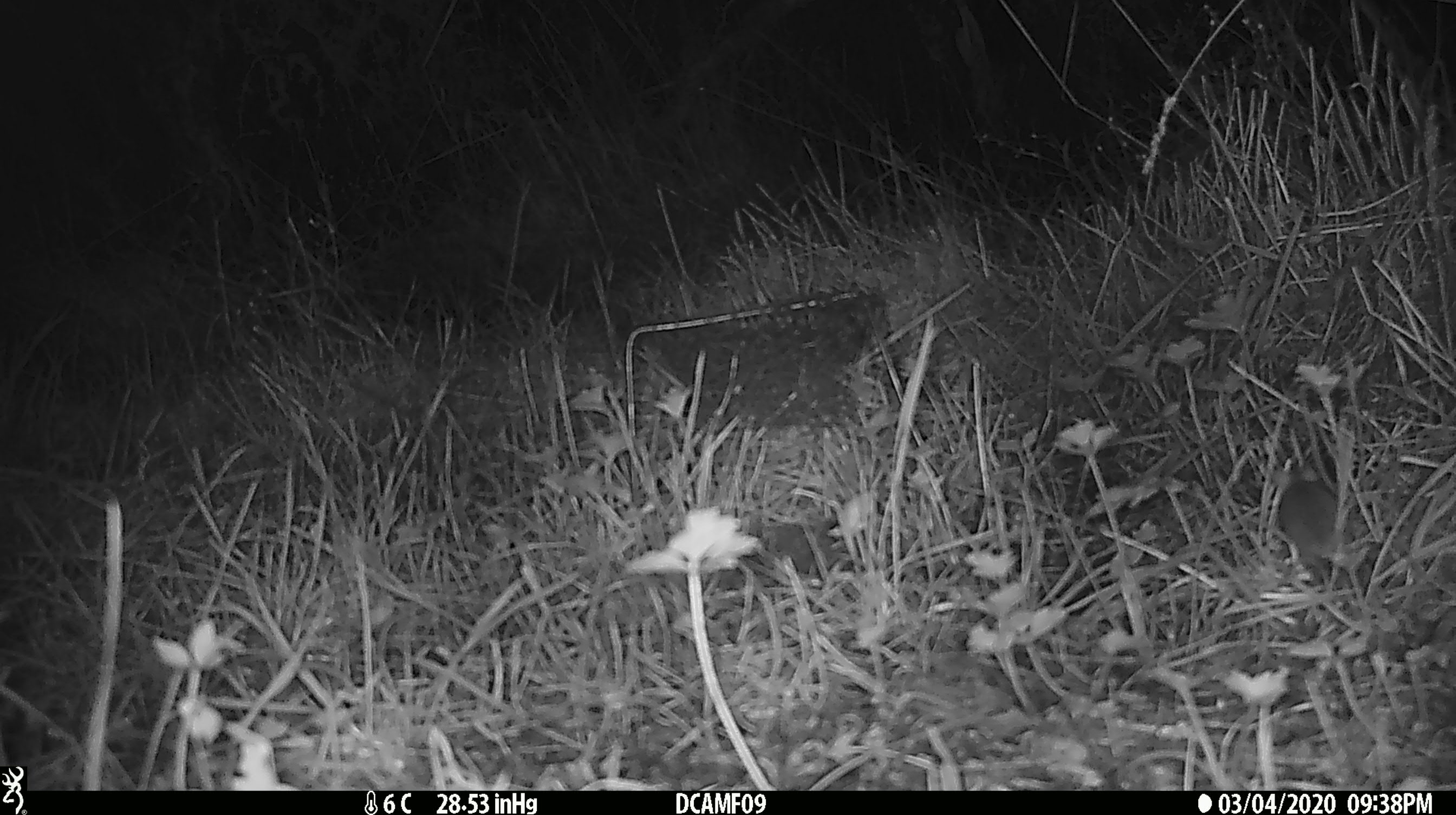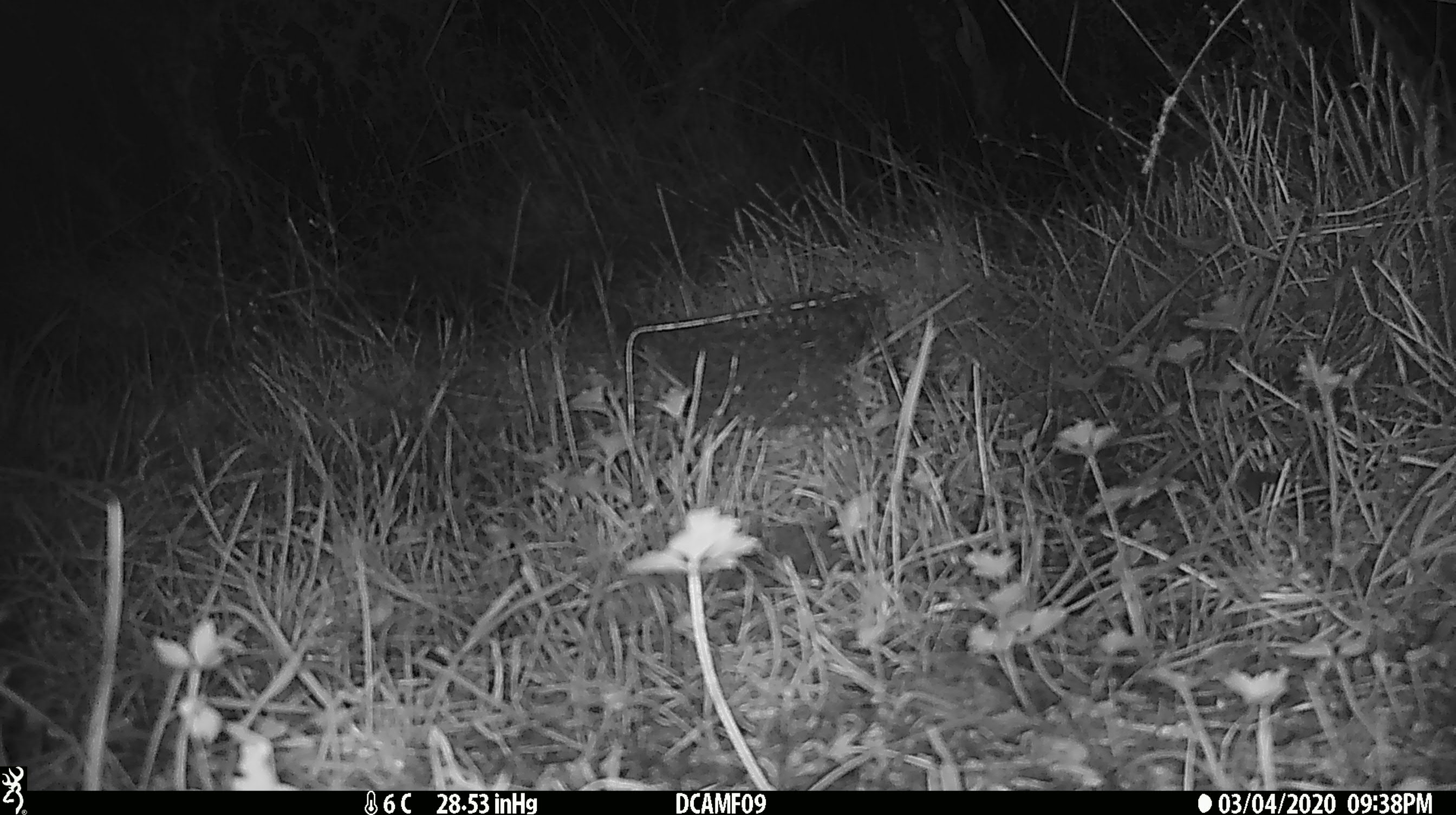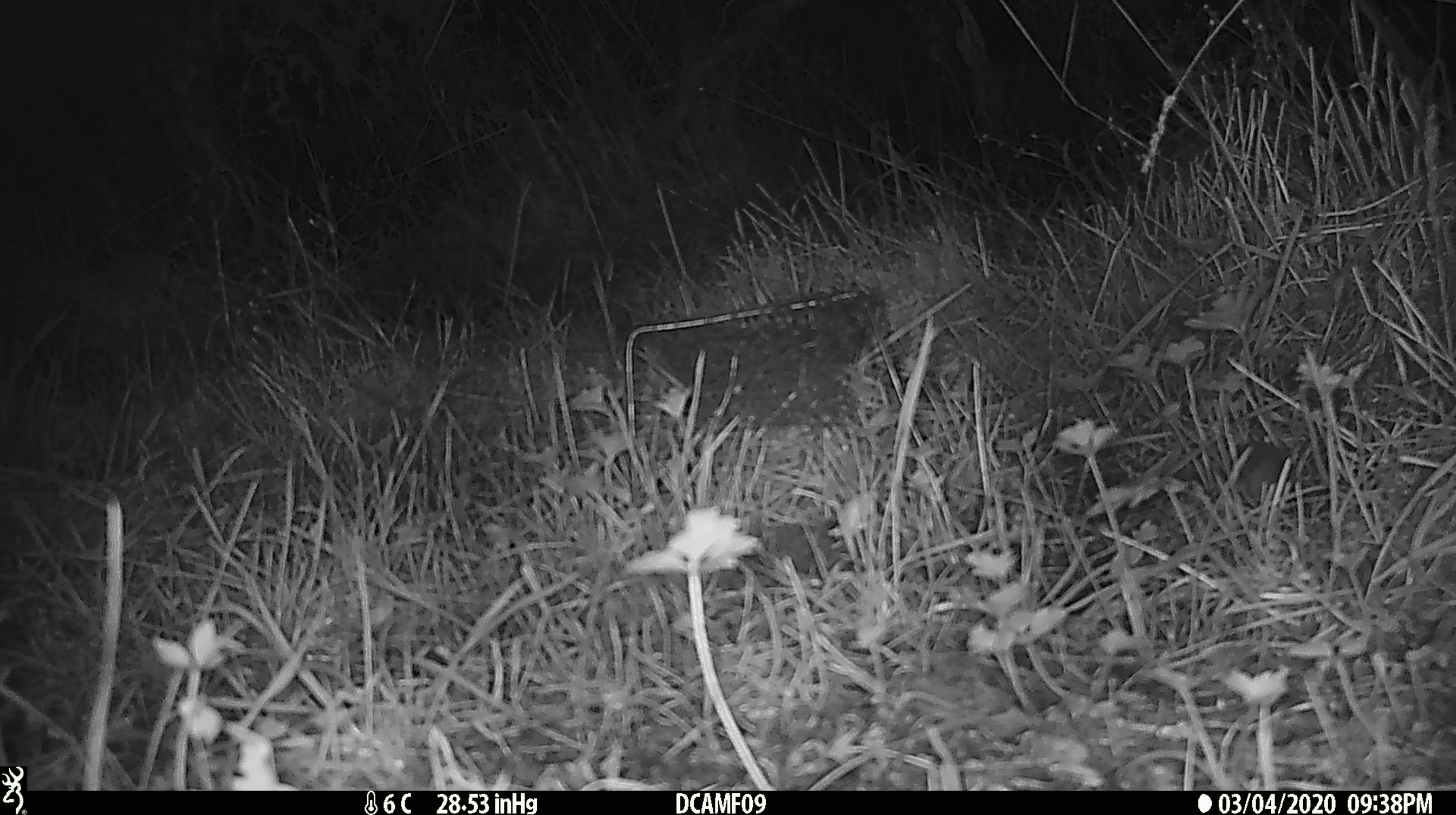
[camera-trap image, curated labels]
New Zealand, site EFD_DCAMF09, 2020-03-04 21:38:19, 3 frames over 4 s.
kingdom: Animalia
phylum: Chordata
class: Mammalia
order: Rodentia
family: Muridae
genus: Mus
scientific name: Mus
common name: mouse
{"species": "mouse (Mus)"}